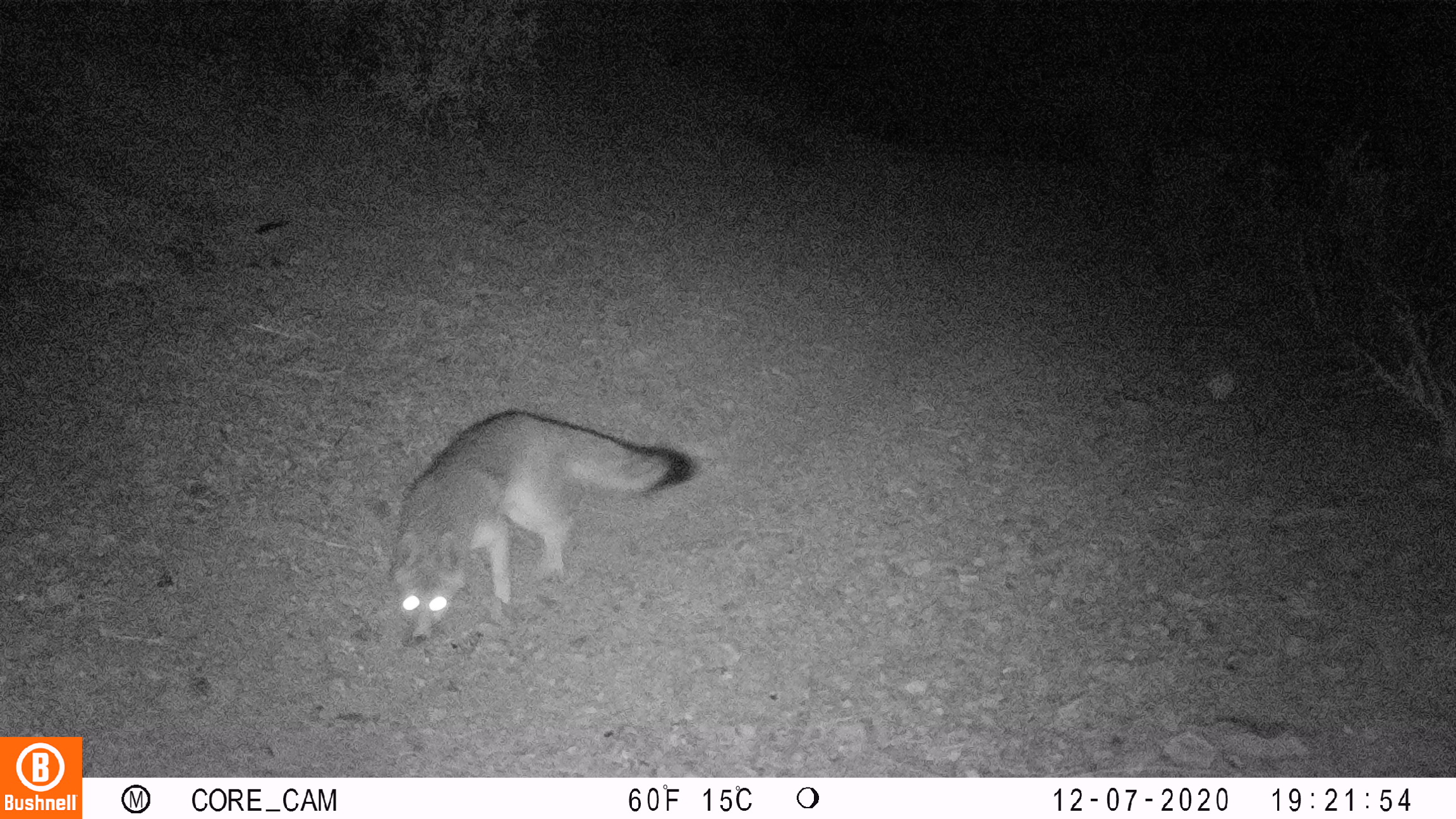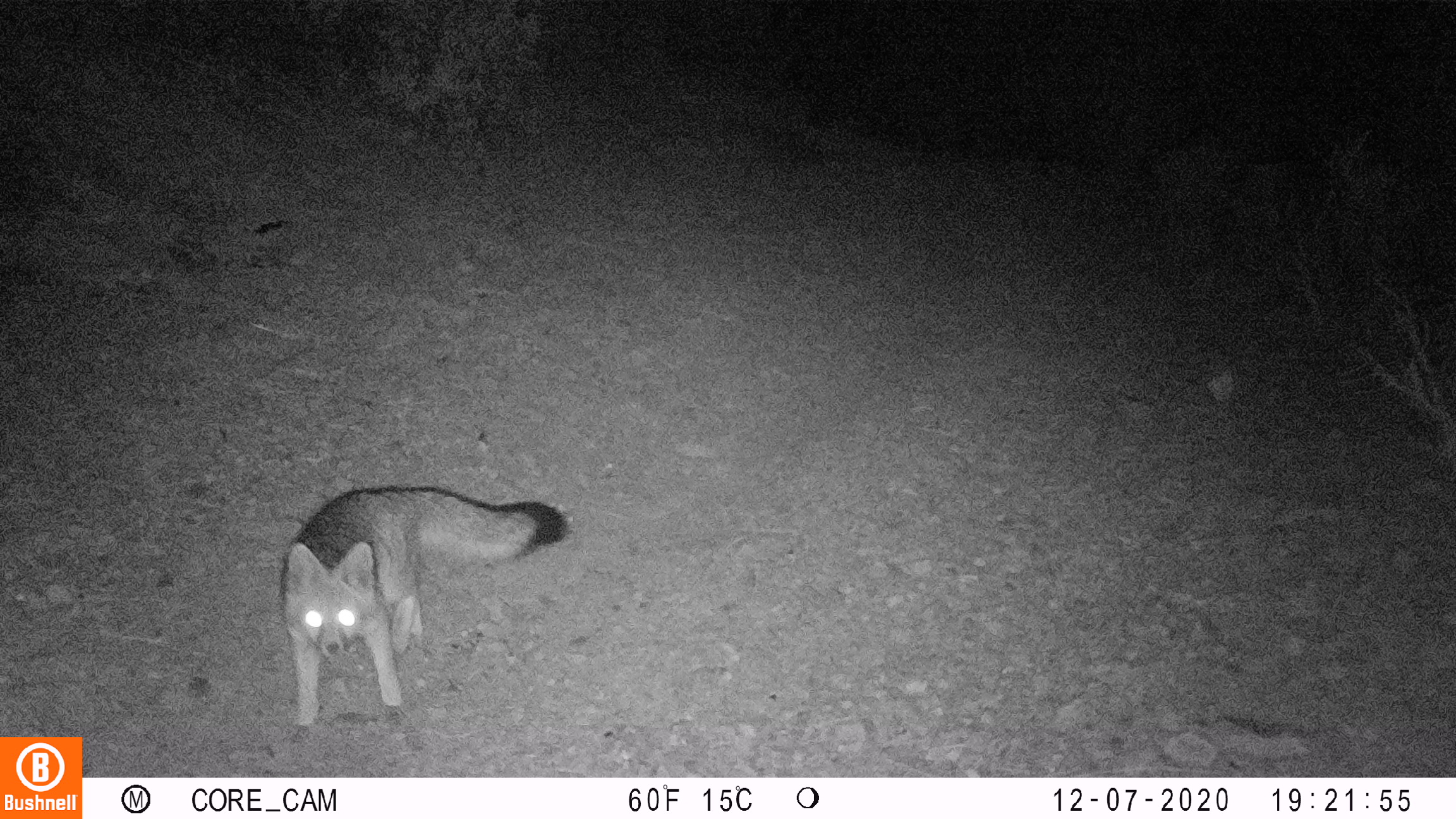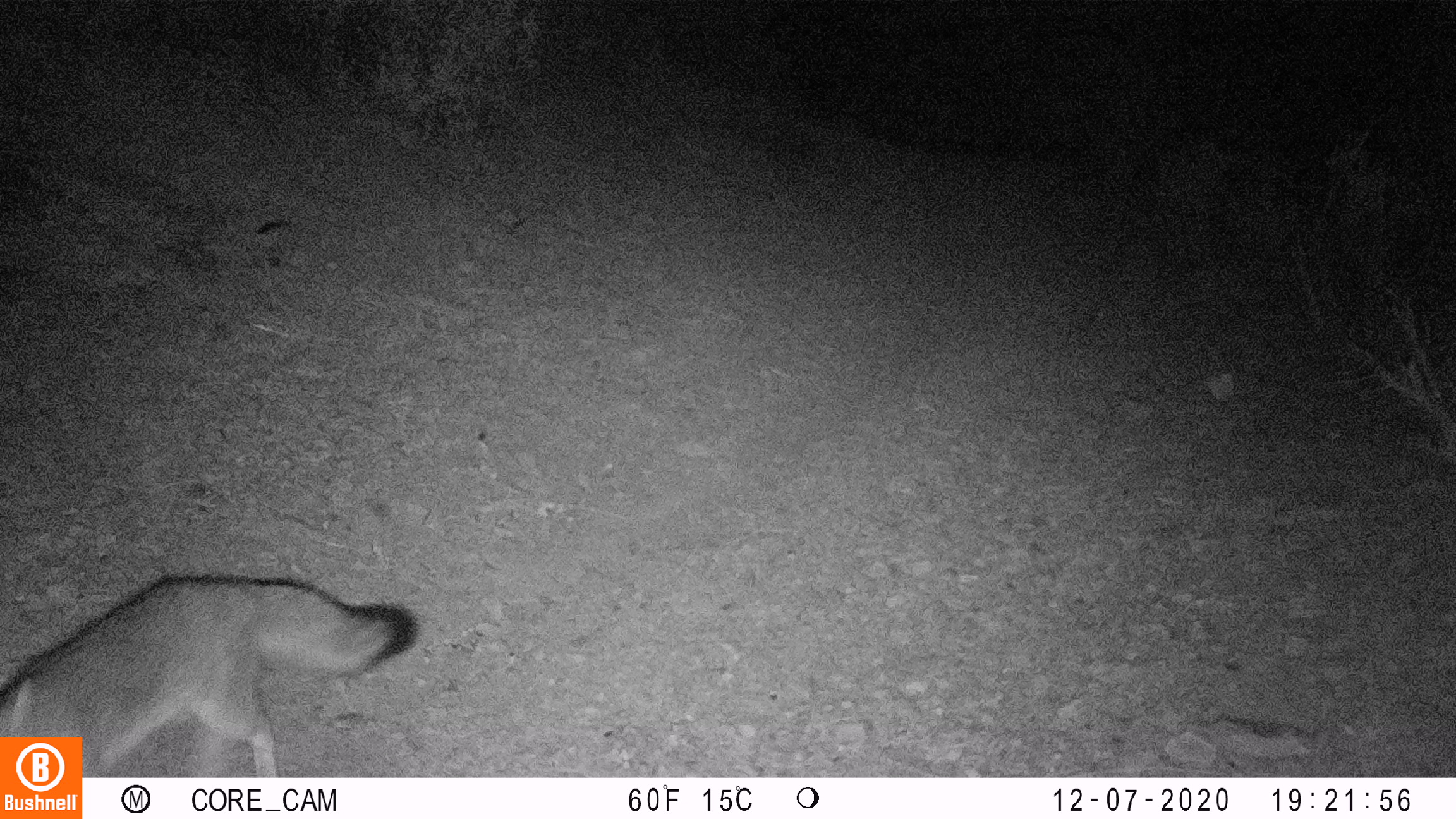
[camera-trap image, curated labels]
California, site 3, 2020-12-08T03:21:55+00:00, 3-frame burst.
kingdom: Animalia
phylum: Chordata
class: Mammalia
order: Carnivora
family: Canidae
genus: Urocyon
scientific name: Urocyon cinereoargenteus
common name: gray fox